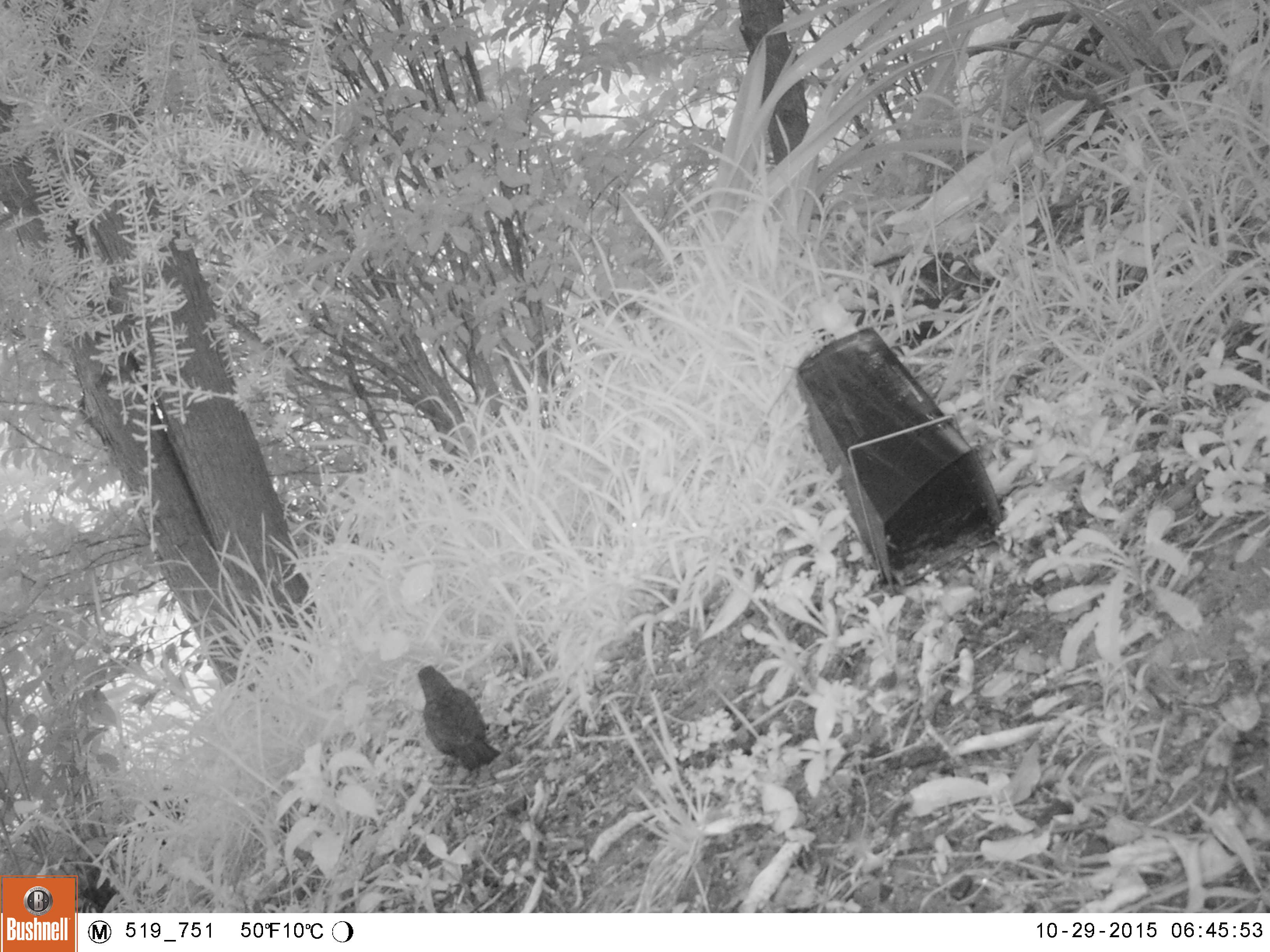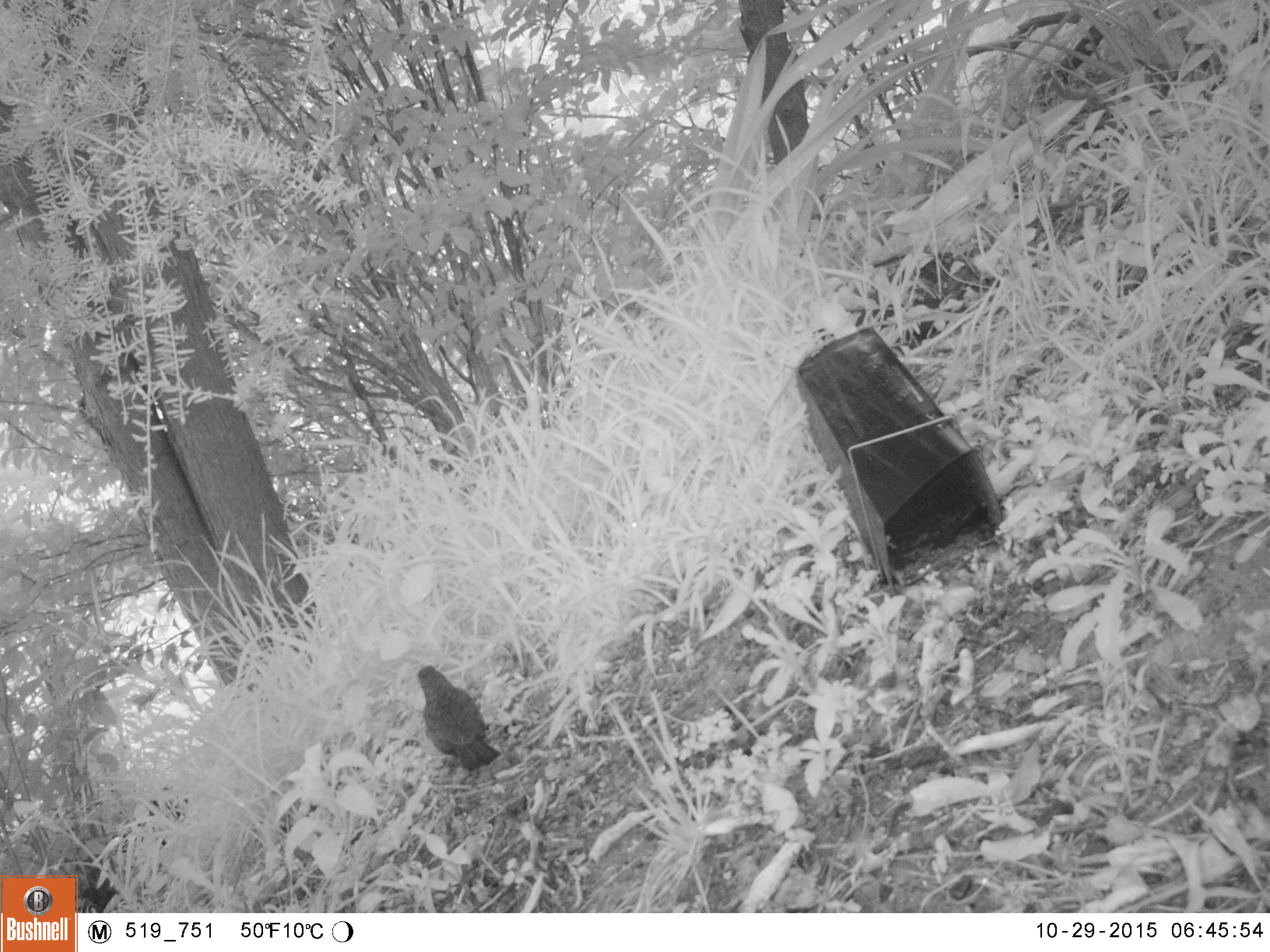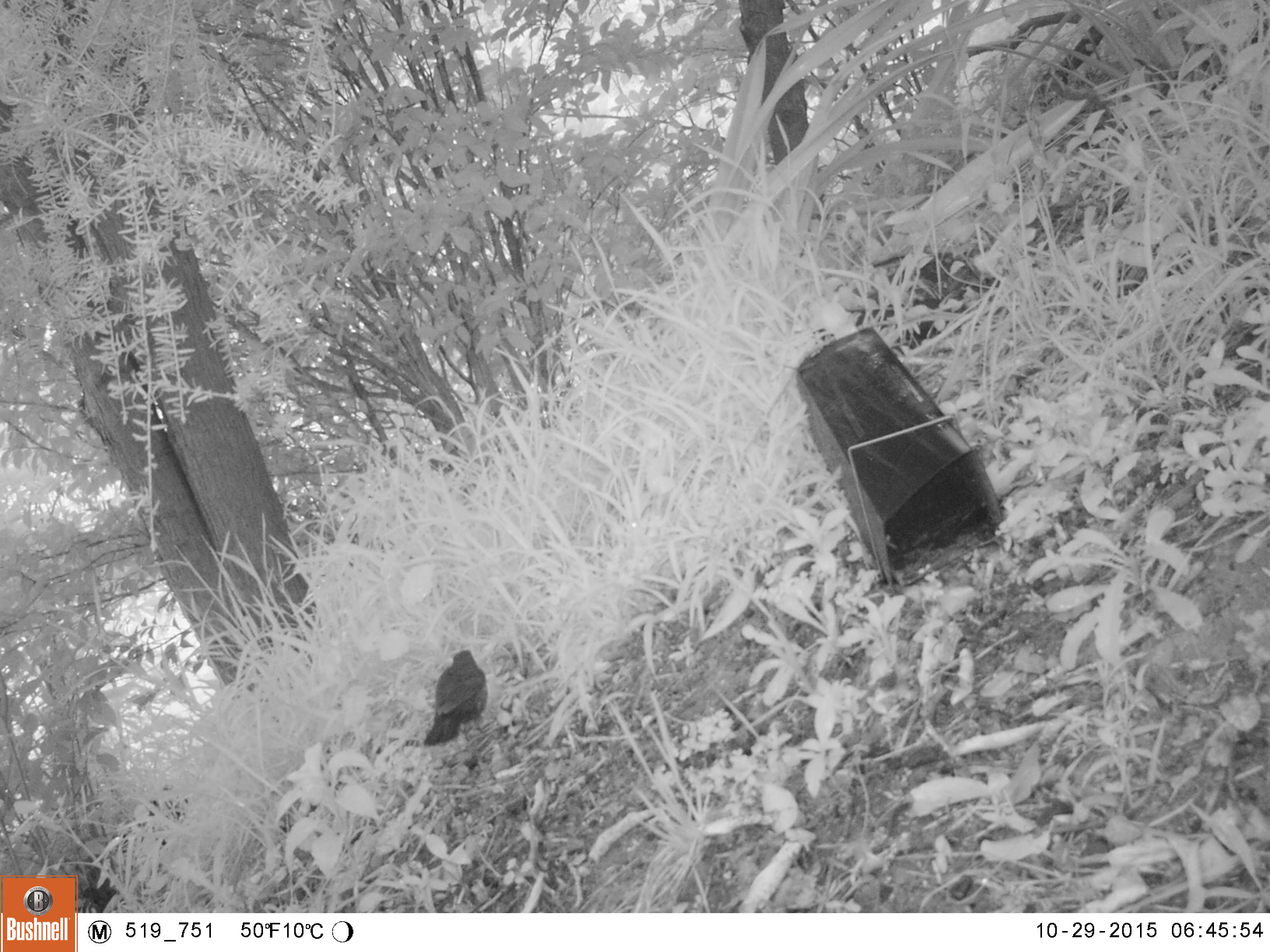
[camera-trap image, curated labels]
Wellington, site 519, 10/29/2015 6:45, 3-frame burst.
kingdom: Animalia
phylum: Chordata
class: Aves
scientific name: Aves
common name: bird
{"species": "bird (Aves)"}